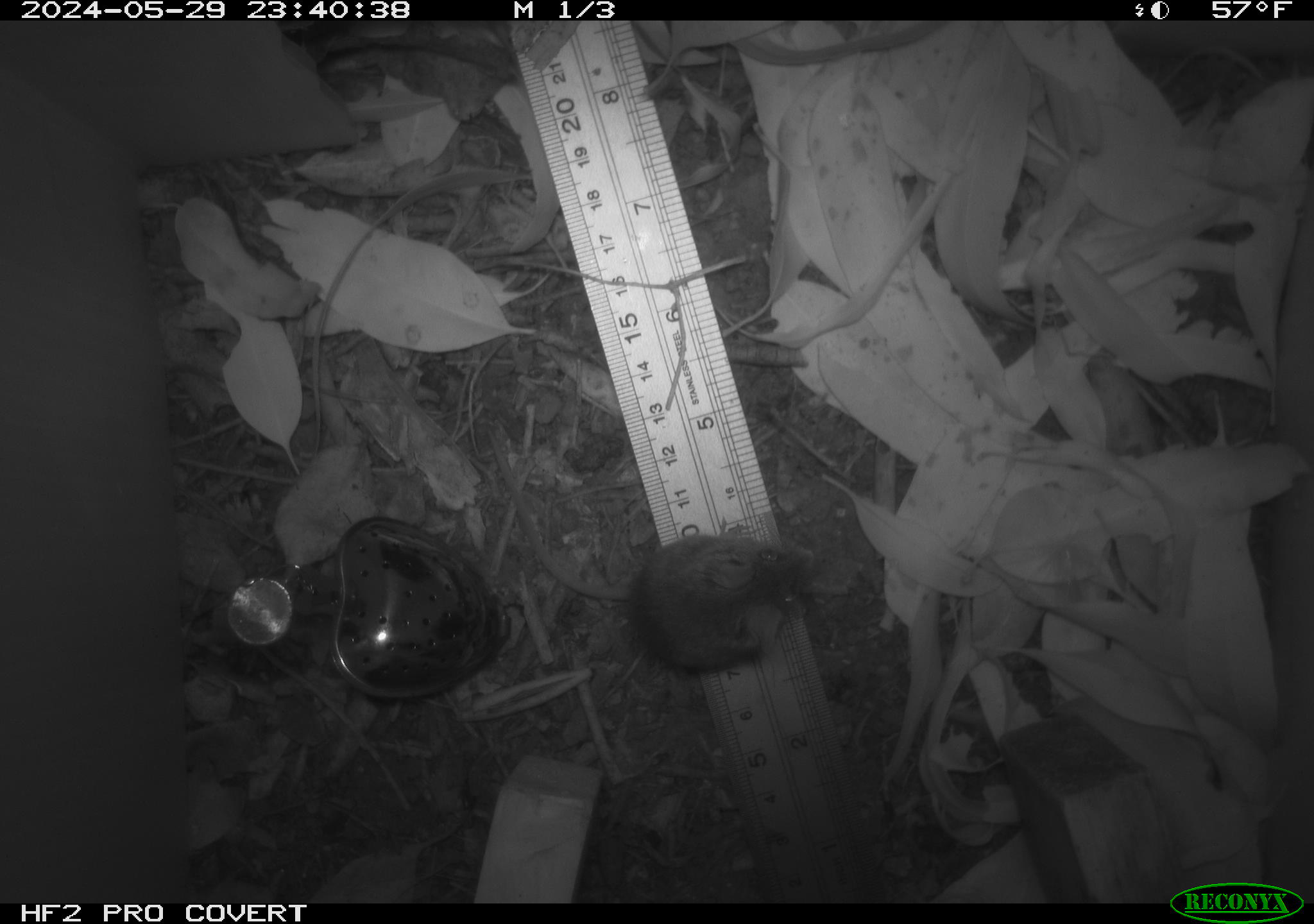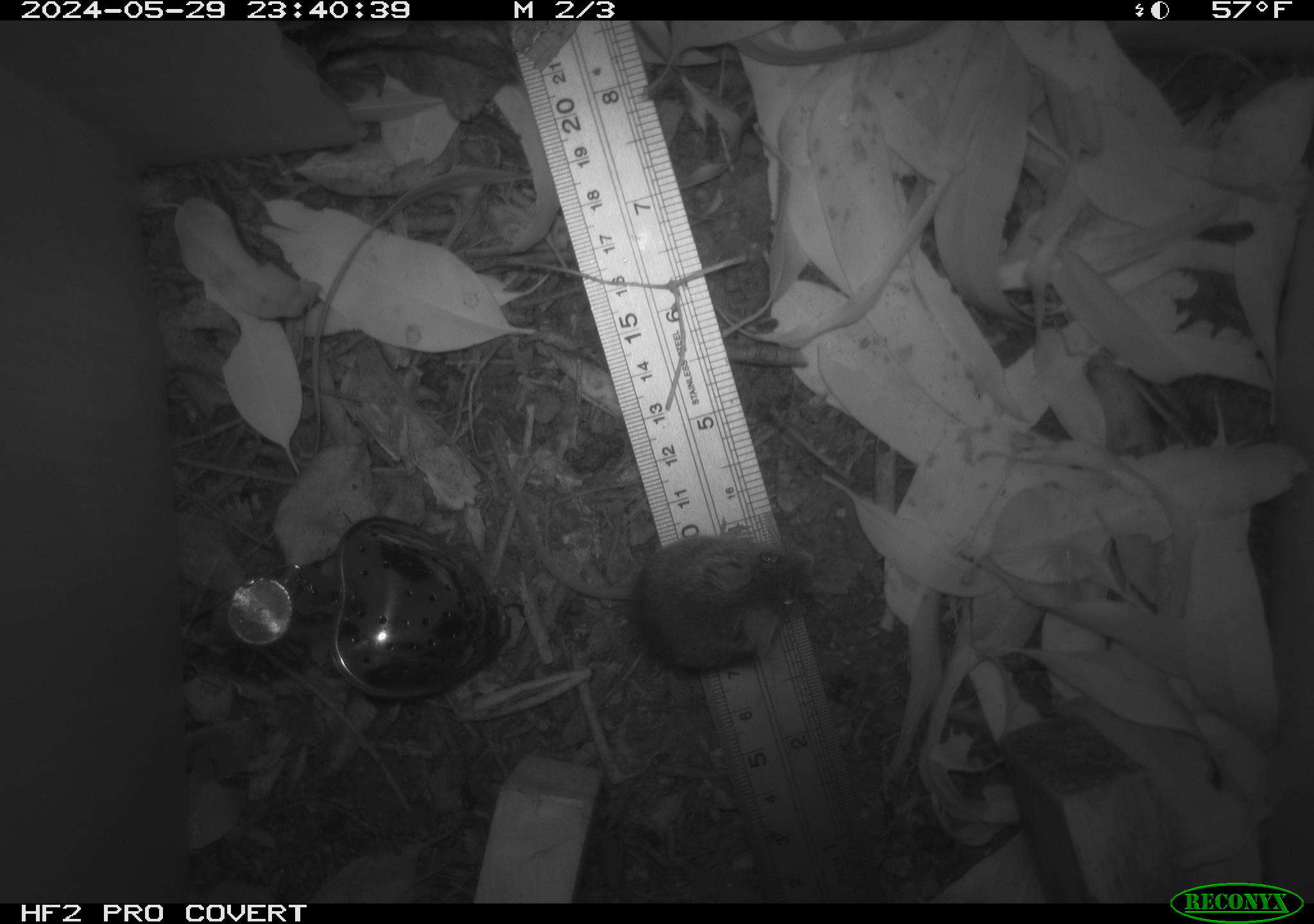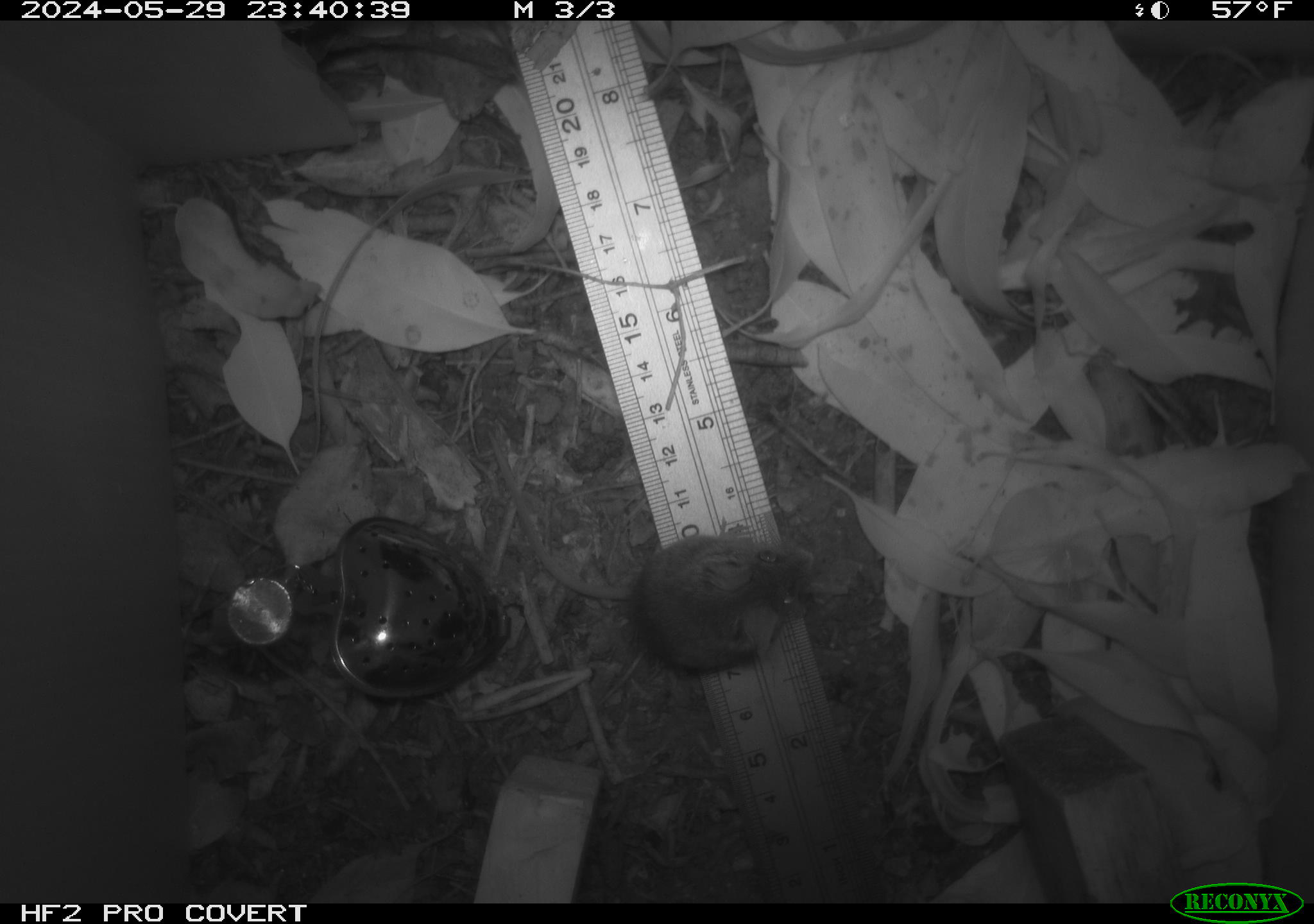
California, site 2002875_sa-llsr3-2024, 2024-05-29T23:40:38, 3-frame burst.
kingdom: Animalia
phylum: Chordata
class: Mammalia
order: Rodentia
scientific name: Rodentia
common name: mouse species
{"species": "mouse species (Rodentia)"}